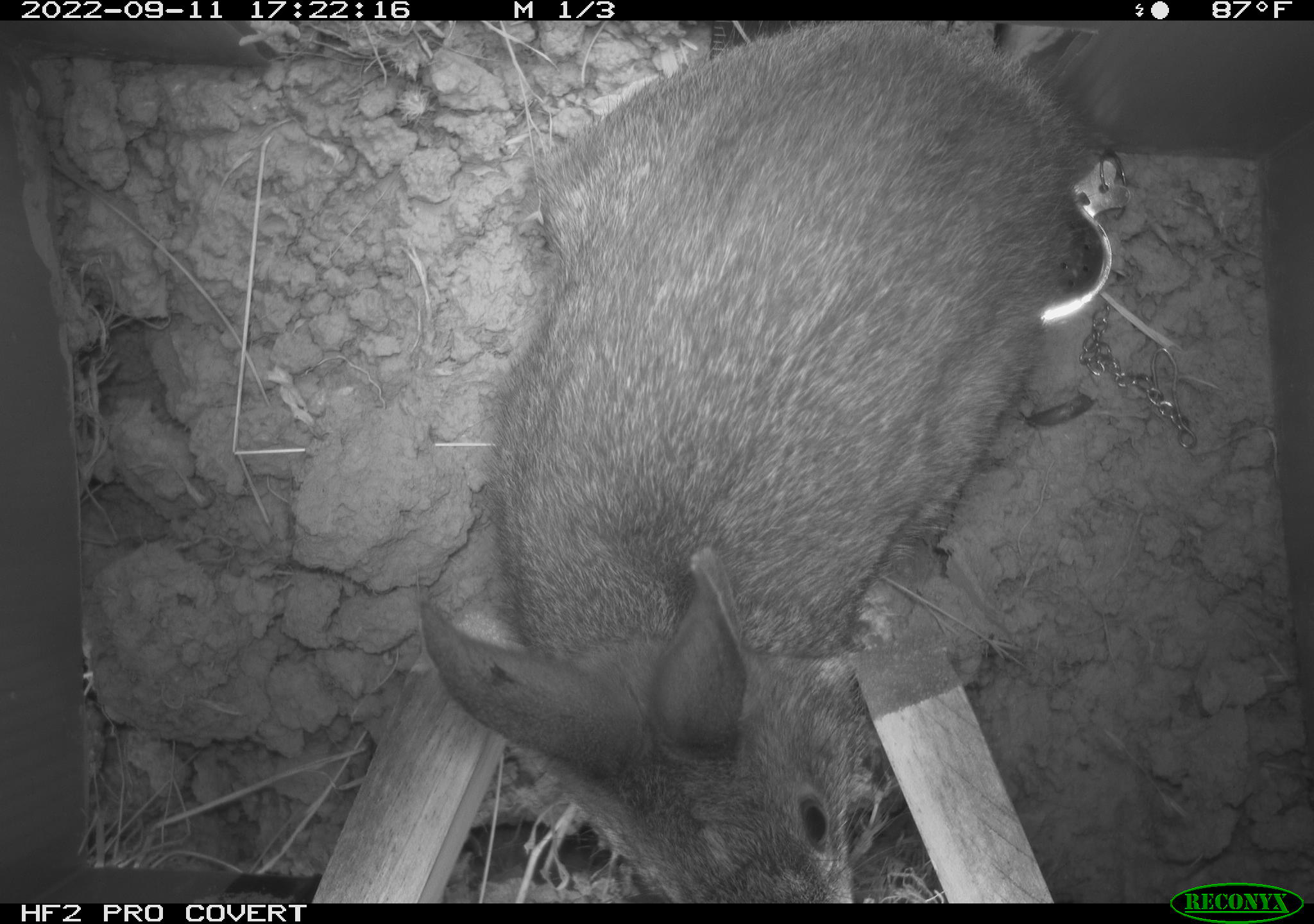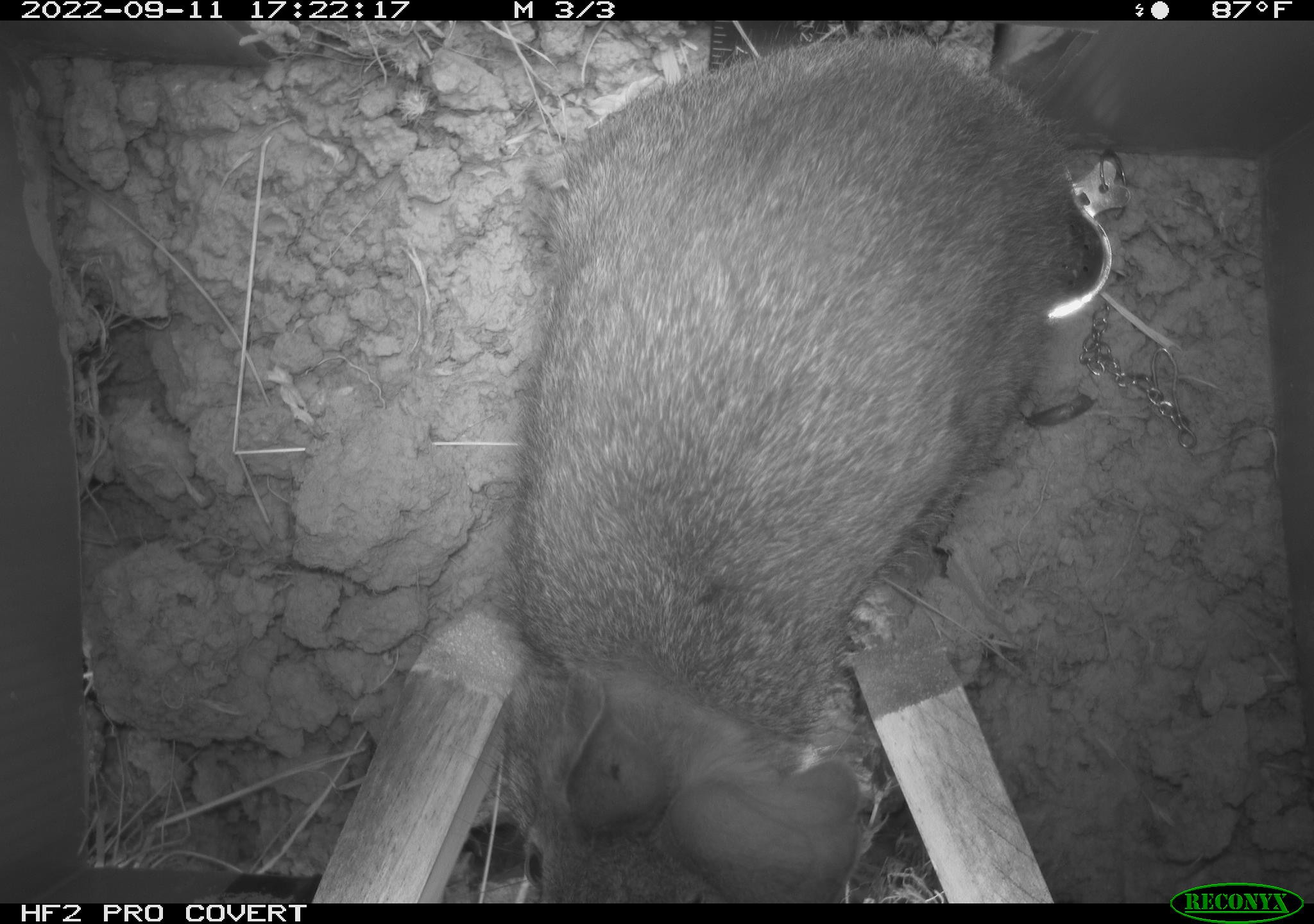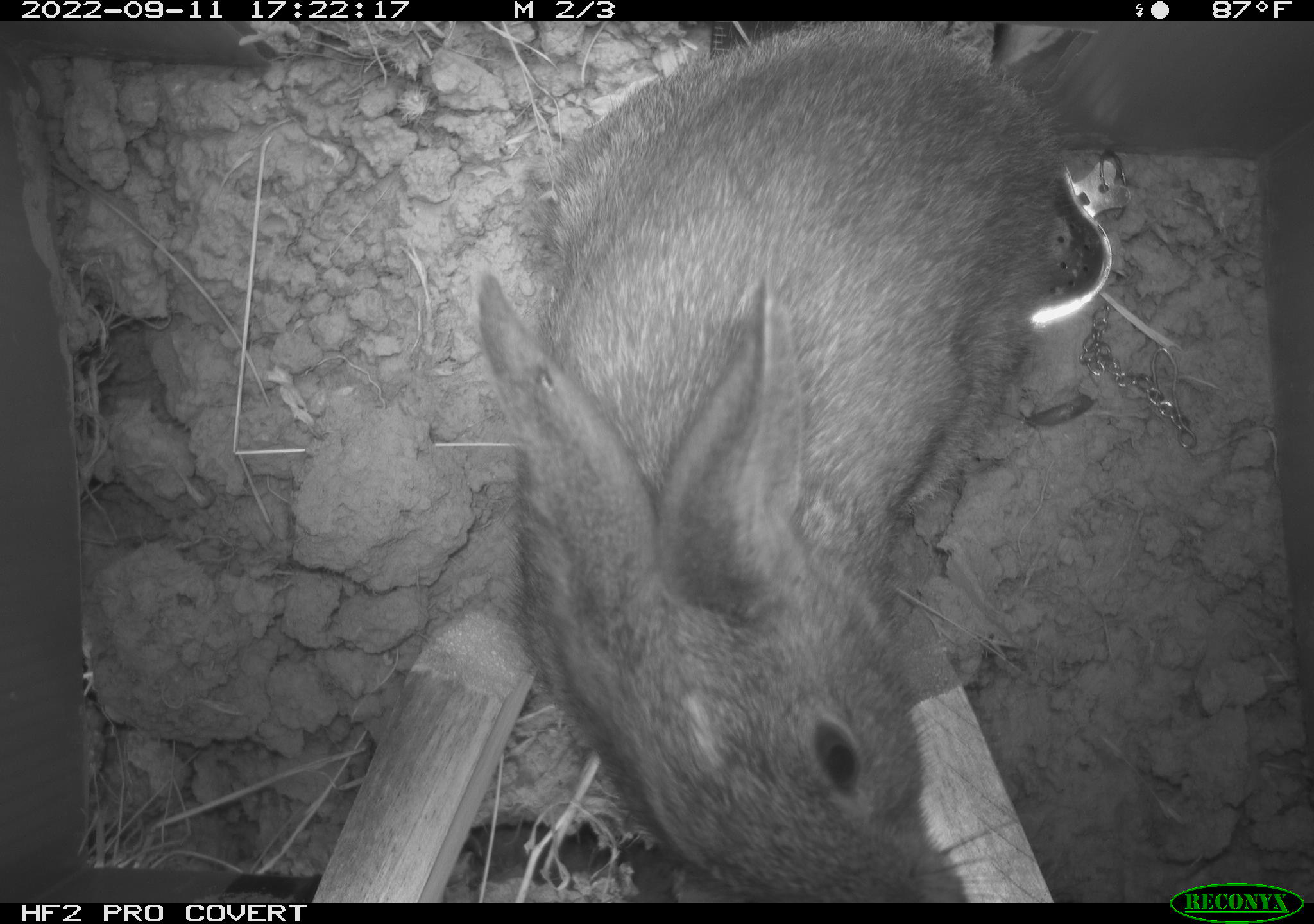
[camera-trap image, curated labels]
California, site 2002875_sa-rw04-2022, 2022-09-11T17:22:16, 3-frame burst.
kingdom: Animalia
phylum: Chordata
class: Mammalia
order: Lagomorpha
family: Leporidae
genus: Sylvilagus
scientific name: Sylvilagus bachmani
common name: brush rabbit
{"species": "brush rabbit (Sylvilagus bachmani)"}